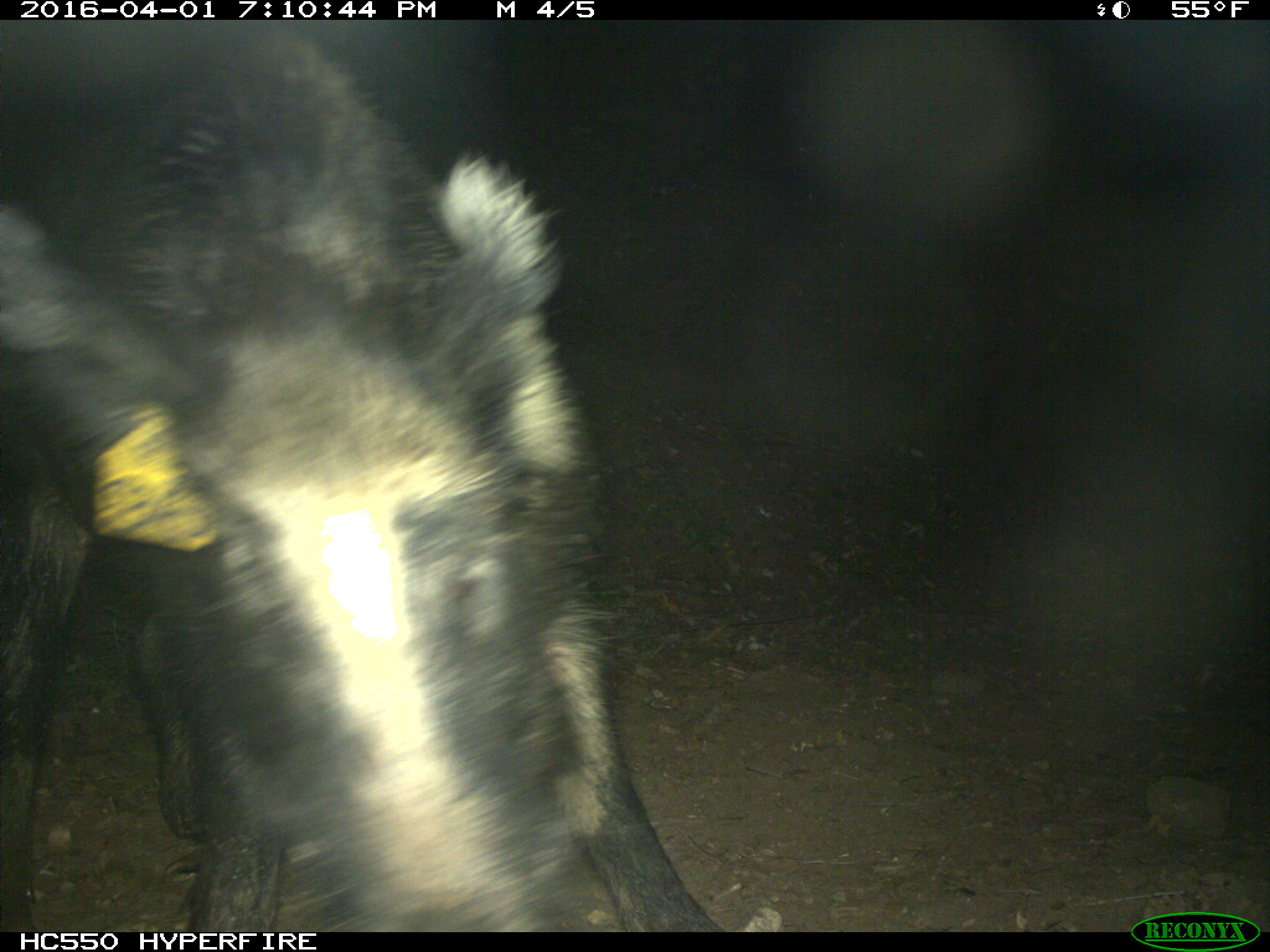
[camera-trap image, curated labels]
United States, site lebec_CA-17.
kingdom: Animalia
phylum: Chordata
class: Mammalia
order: Artiodactyla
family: Suidae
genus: Sus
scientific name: Sus scrofa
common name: wild boar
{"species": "Sus scrofa (wild boar)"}